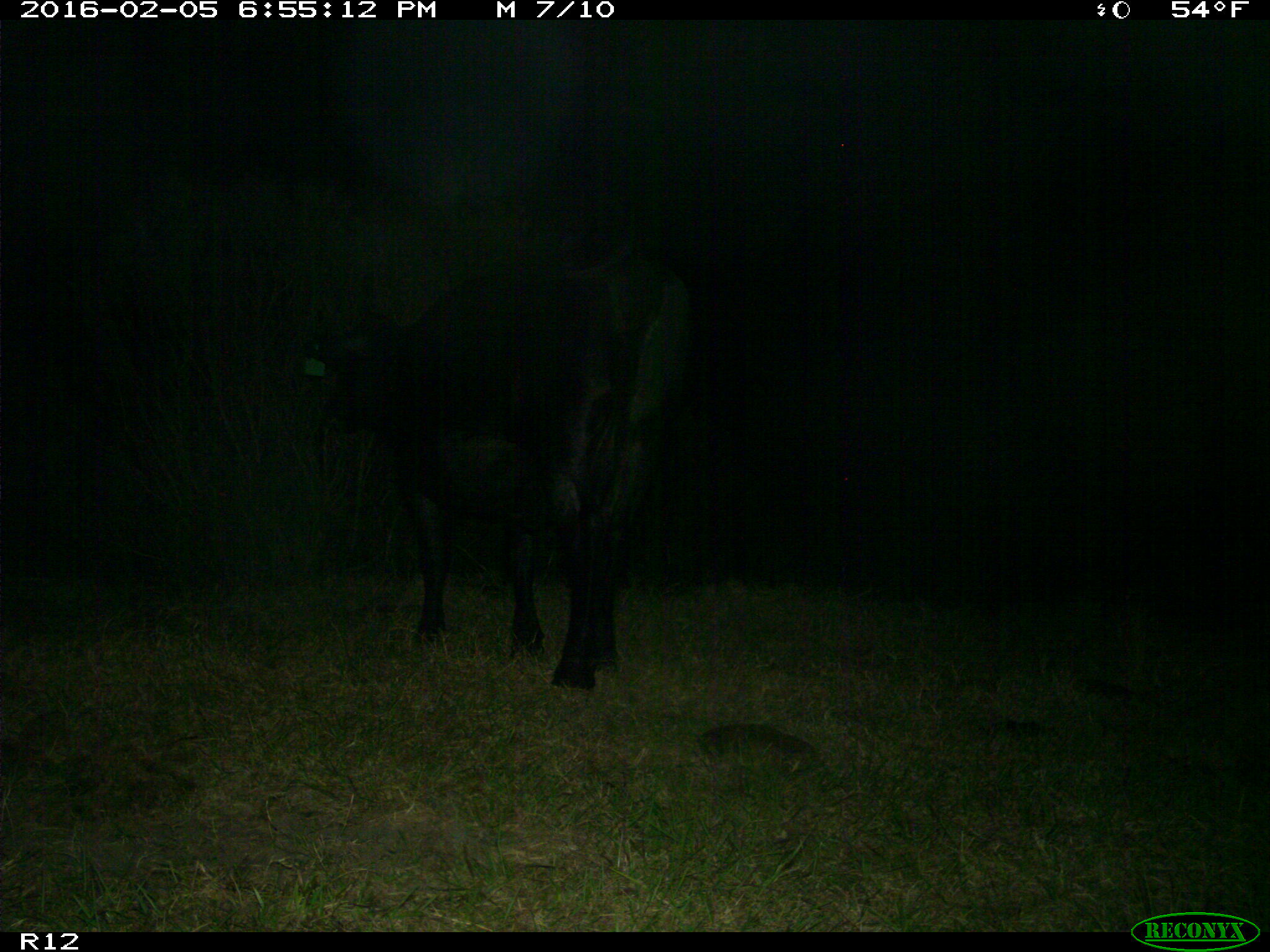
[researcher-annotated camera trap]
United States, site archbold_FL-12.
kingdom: Animalia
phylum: Chordata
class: Mammalia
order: Artiodactyla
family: Bovidae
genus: Bos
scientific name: Bos taurus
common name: domestic cow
Bos taurus (domestic cow).